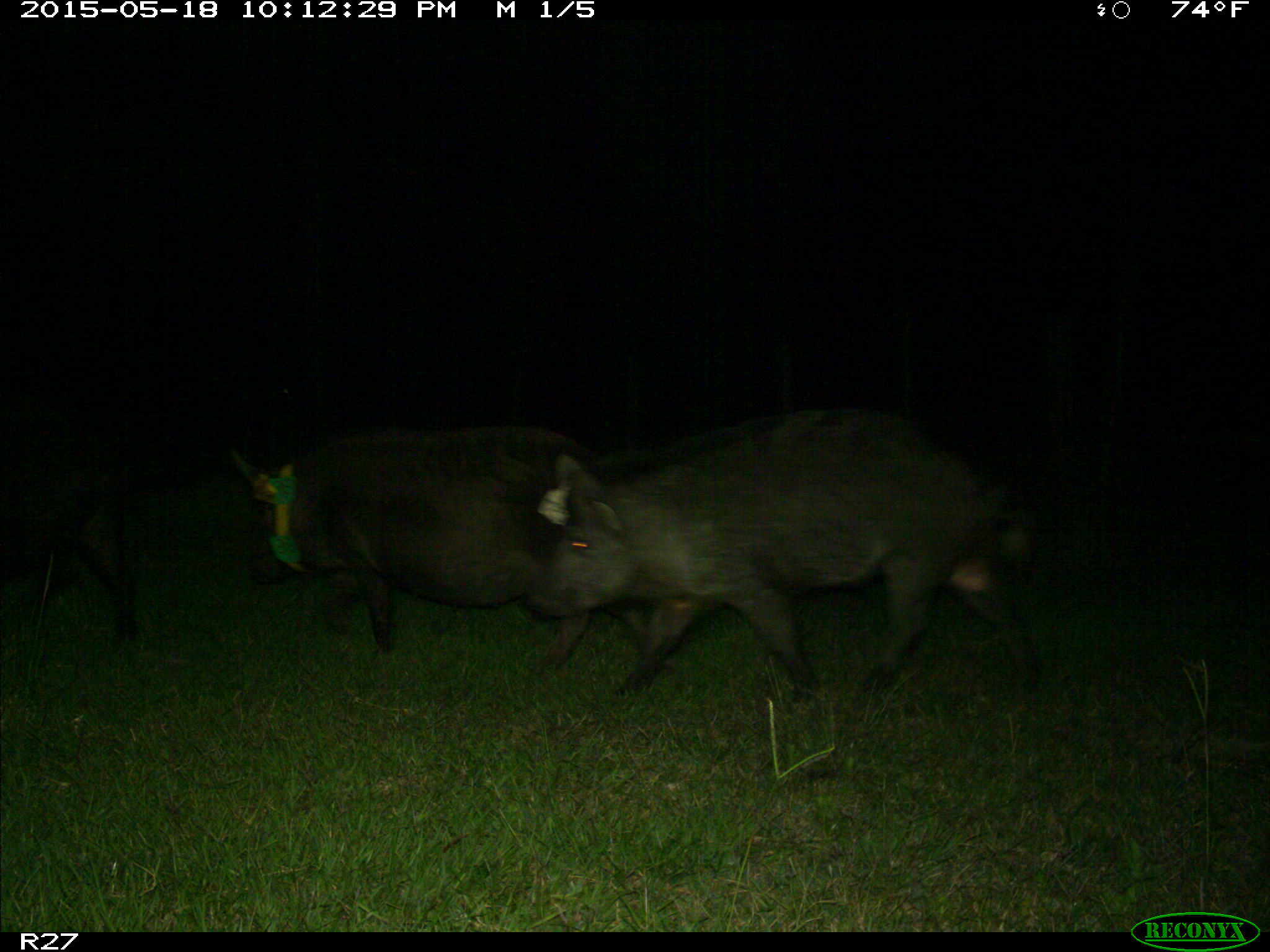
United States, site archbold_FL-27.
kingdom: Animalia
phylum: Chordata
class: Mammalia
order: Artiodactyla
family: Suidae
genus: Sus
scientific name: Sus scrofa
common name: wild boar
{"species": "Sus scrofa (wild boar)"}